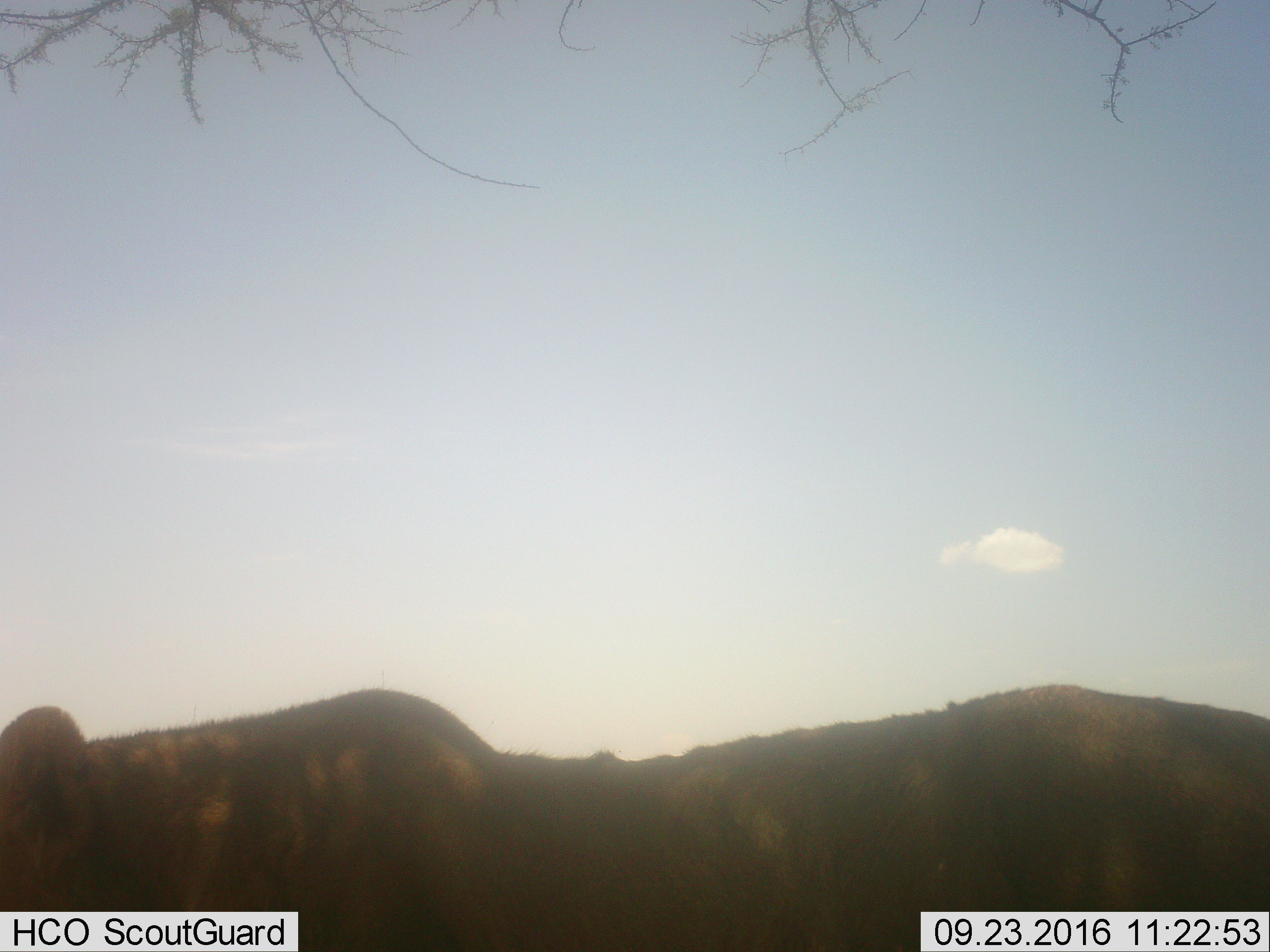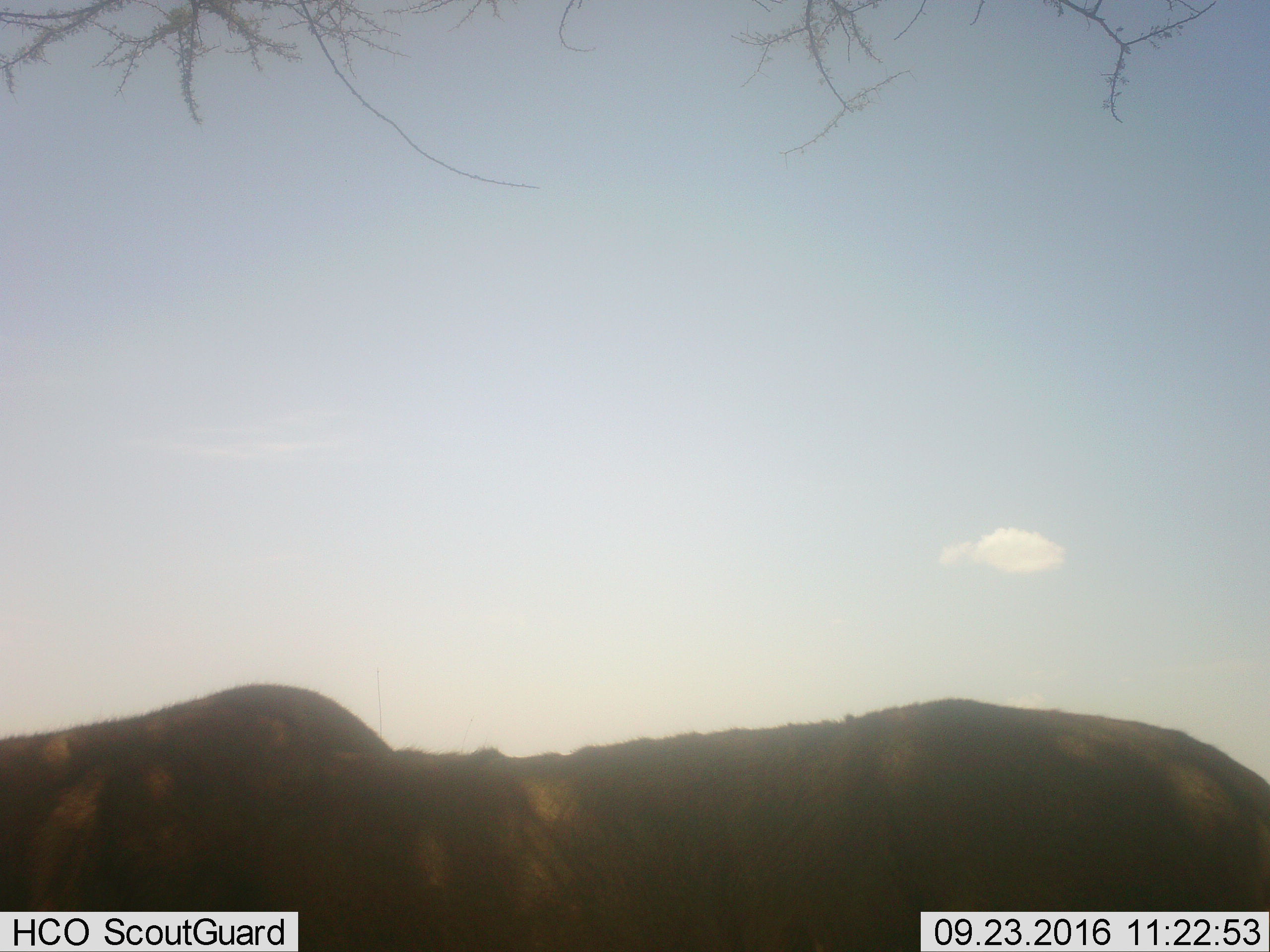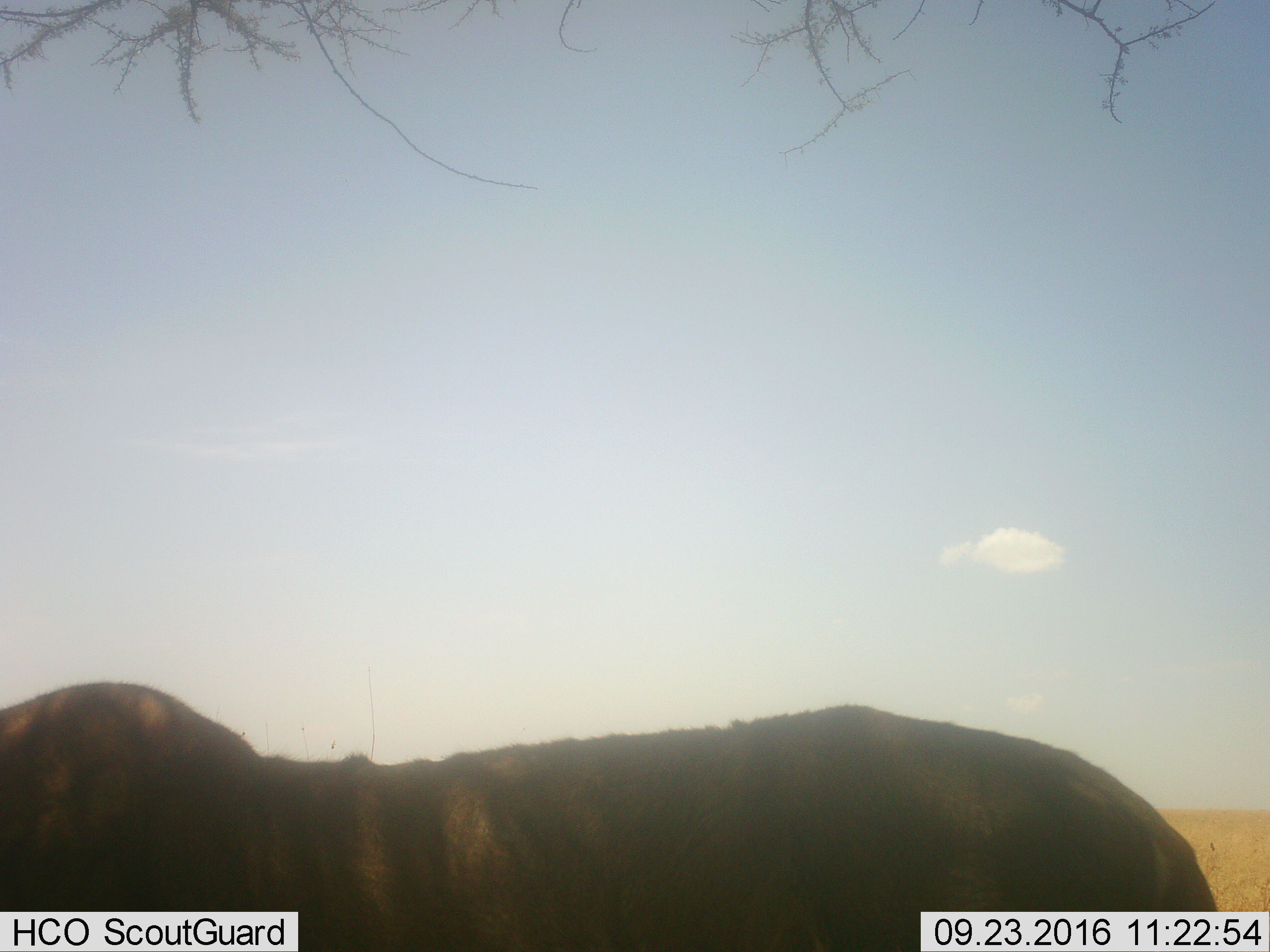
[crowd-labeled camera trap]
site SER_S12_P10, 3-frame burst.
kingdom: Animalia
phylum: Chordata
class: Mammalia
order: Carnivora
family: Felidae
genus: Panthera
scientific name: Panthera leo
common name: lion female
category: lionfemale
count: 1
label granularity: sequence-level